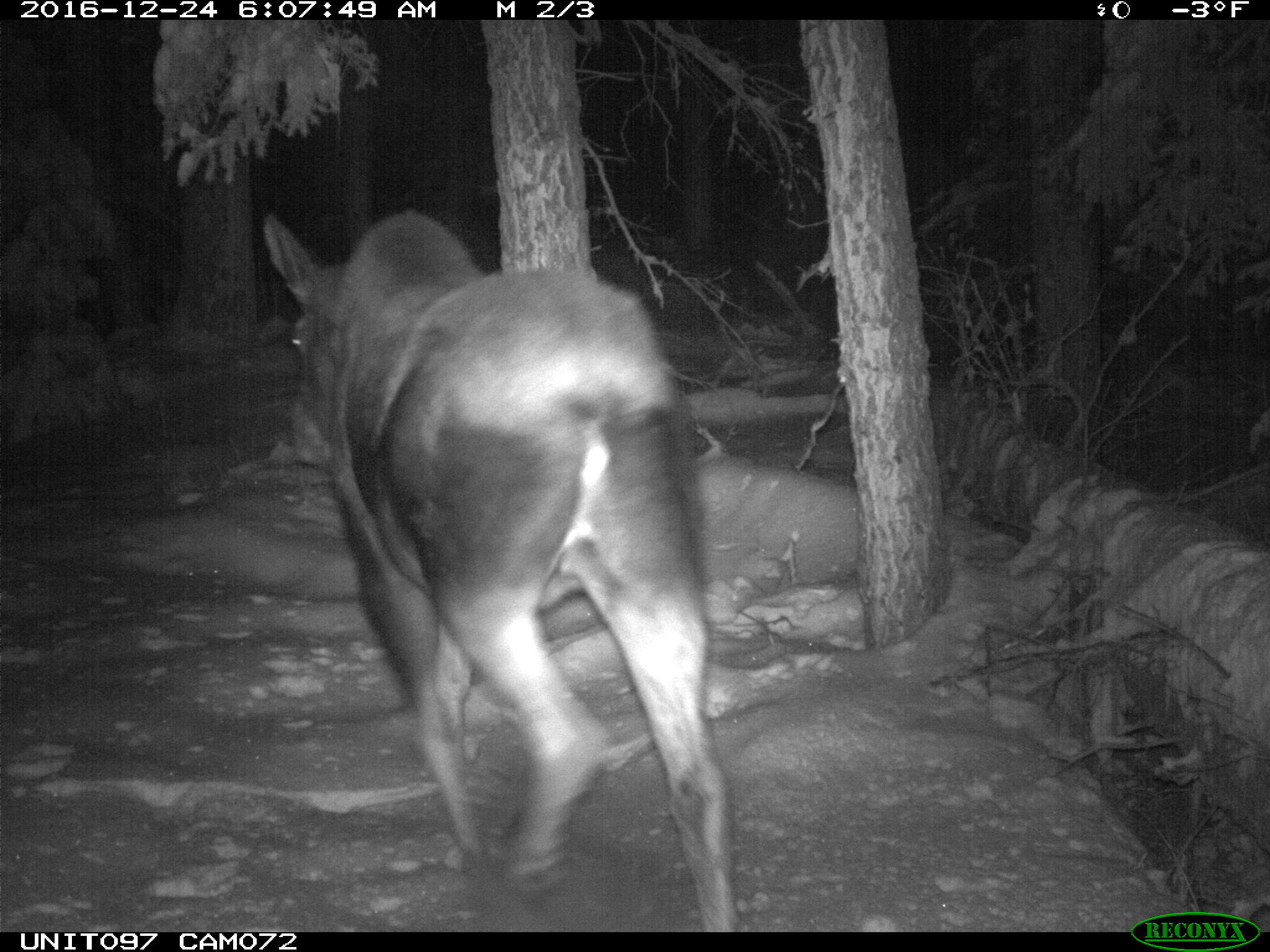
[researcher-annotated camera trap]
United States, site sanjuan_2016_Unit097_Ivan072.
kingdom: Animalia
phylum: Chordata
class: Mammalia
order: Artiodactyla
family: Cervidae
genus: Alces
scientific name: Alces alces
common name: moose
Alces alces (moose).